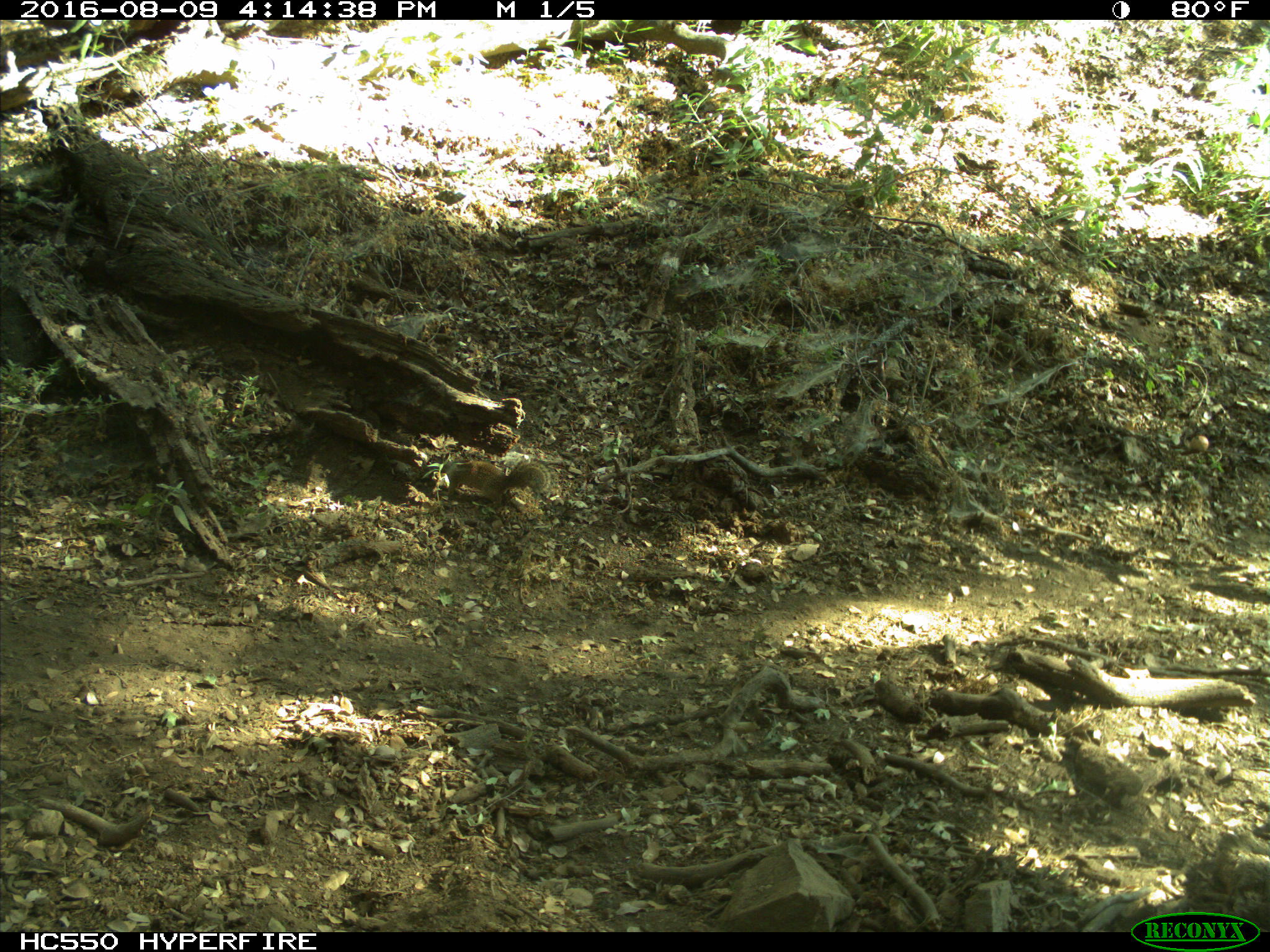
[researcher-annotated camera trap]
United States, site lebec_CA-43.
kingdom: Animalia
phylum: Chordata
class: Mammalia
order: Rodentia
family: Sciuridae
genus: Otospermophilus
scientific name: Otospermophilus beecheyi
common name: california ground squirrel